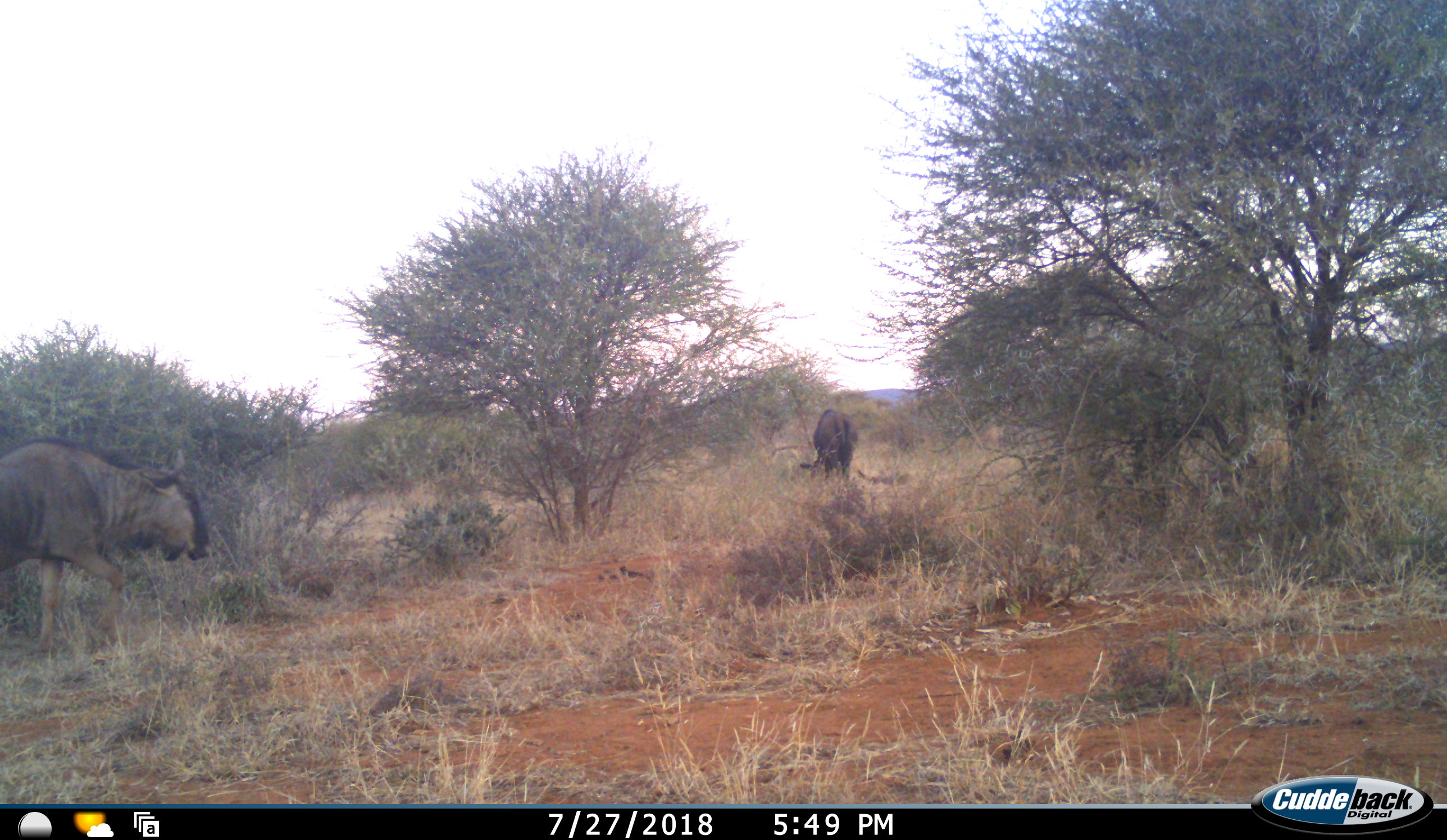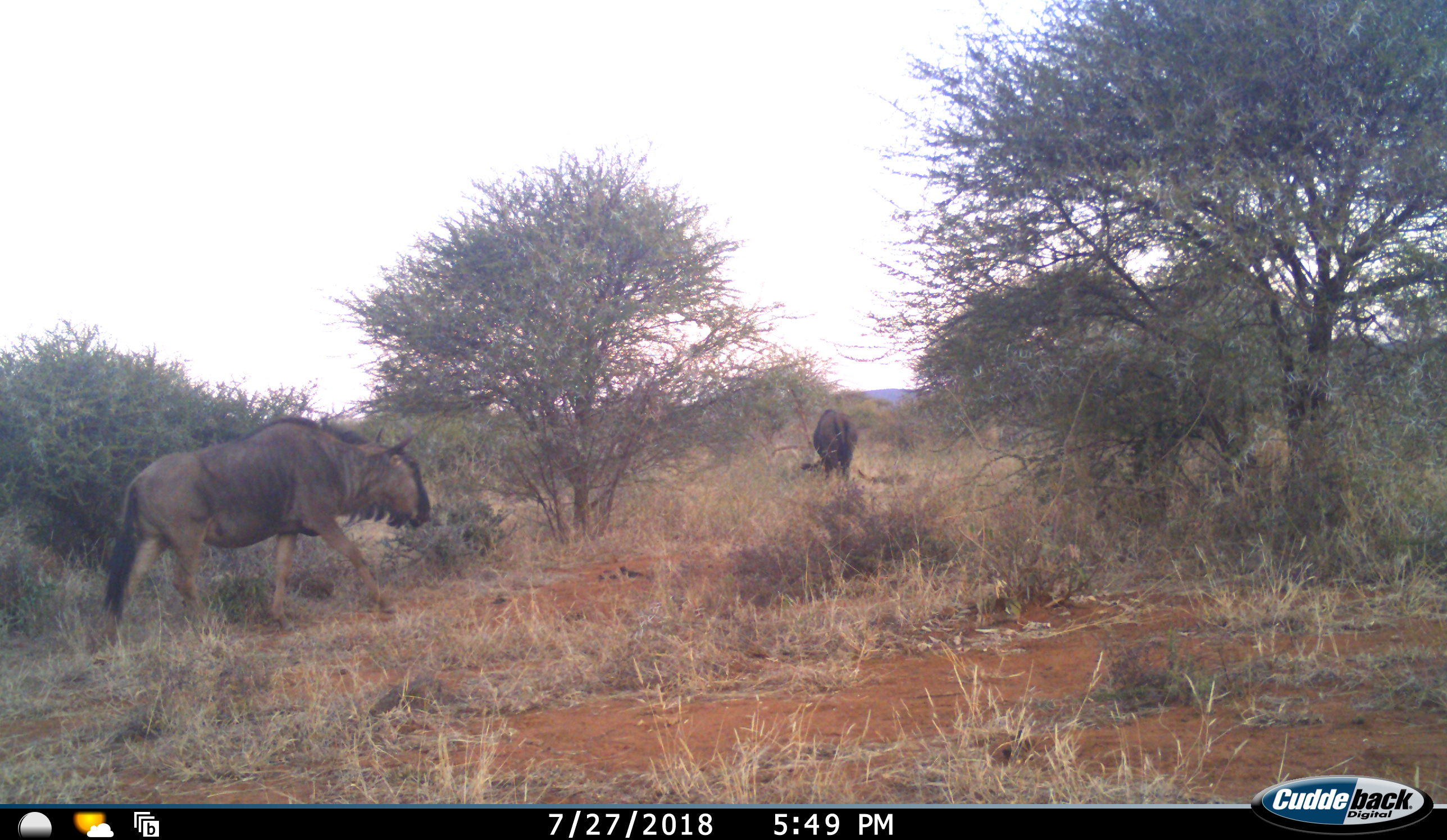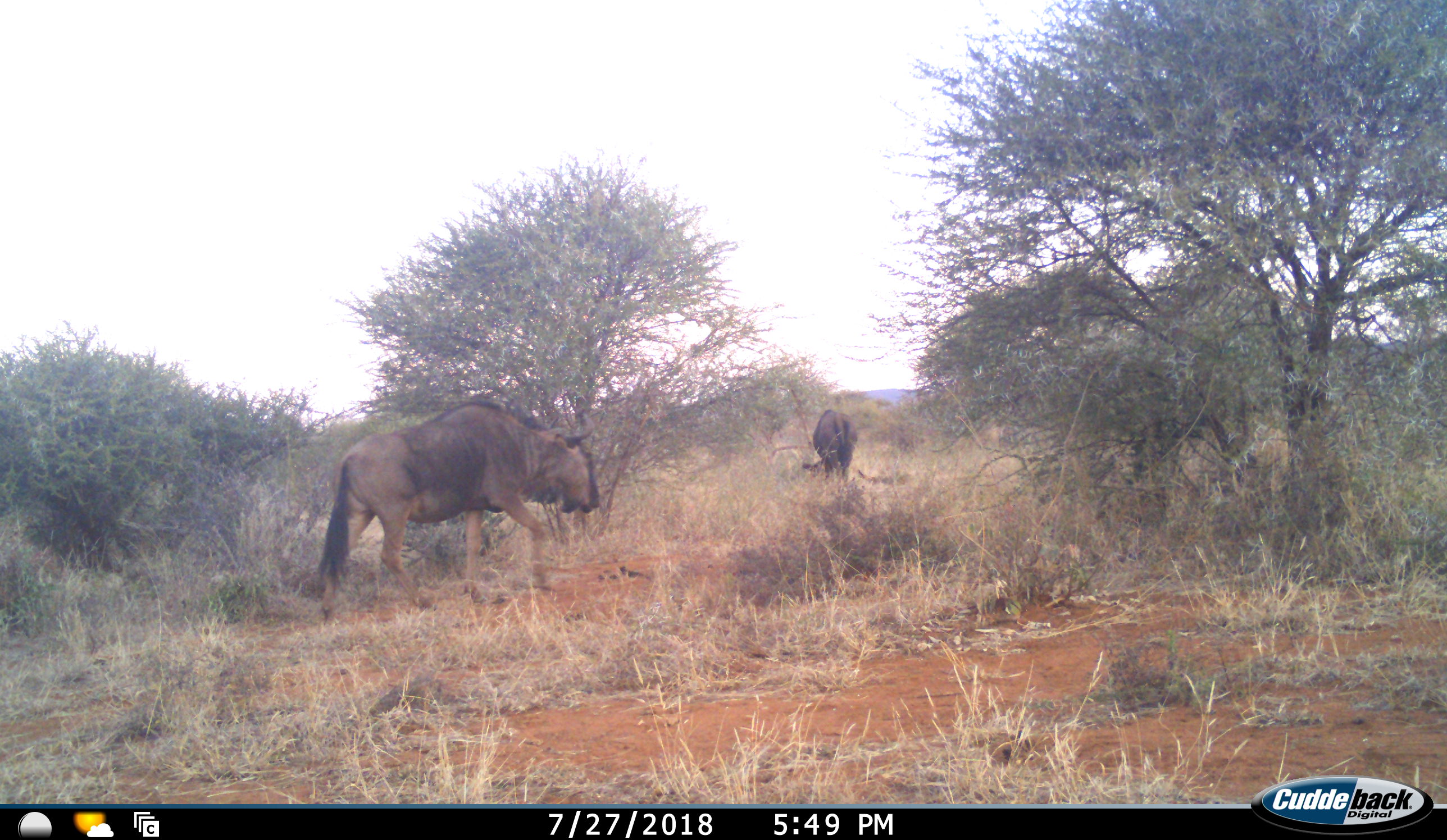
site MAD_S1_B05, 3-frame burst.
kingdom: Animalia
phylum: Chordata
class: Mammalia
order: Artiodactyla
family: Bovidae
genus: Connochaetes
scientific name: Connochaetes taurinus taurinus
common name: blue wildebeest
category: wildebeestblue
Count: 2.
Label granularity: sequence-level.